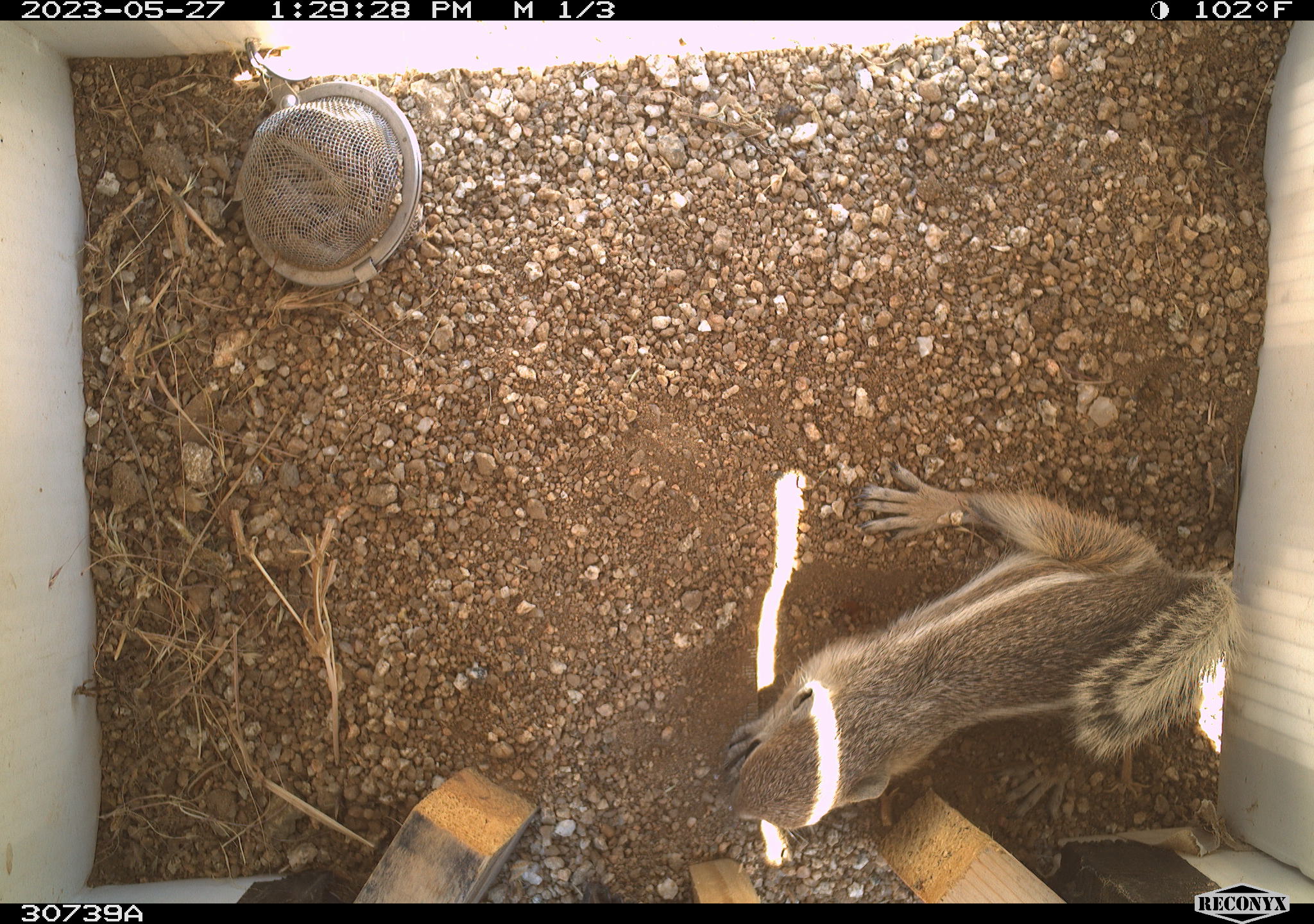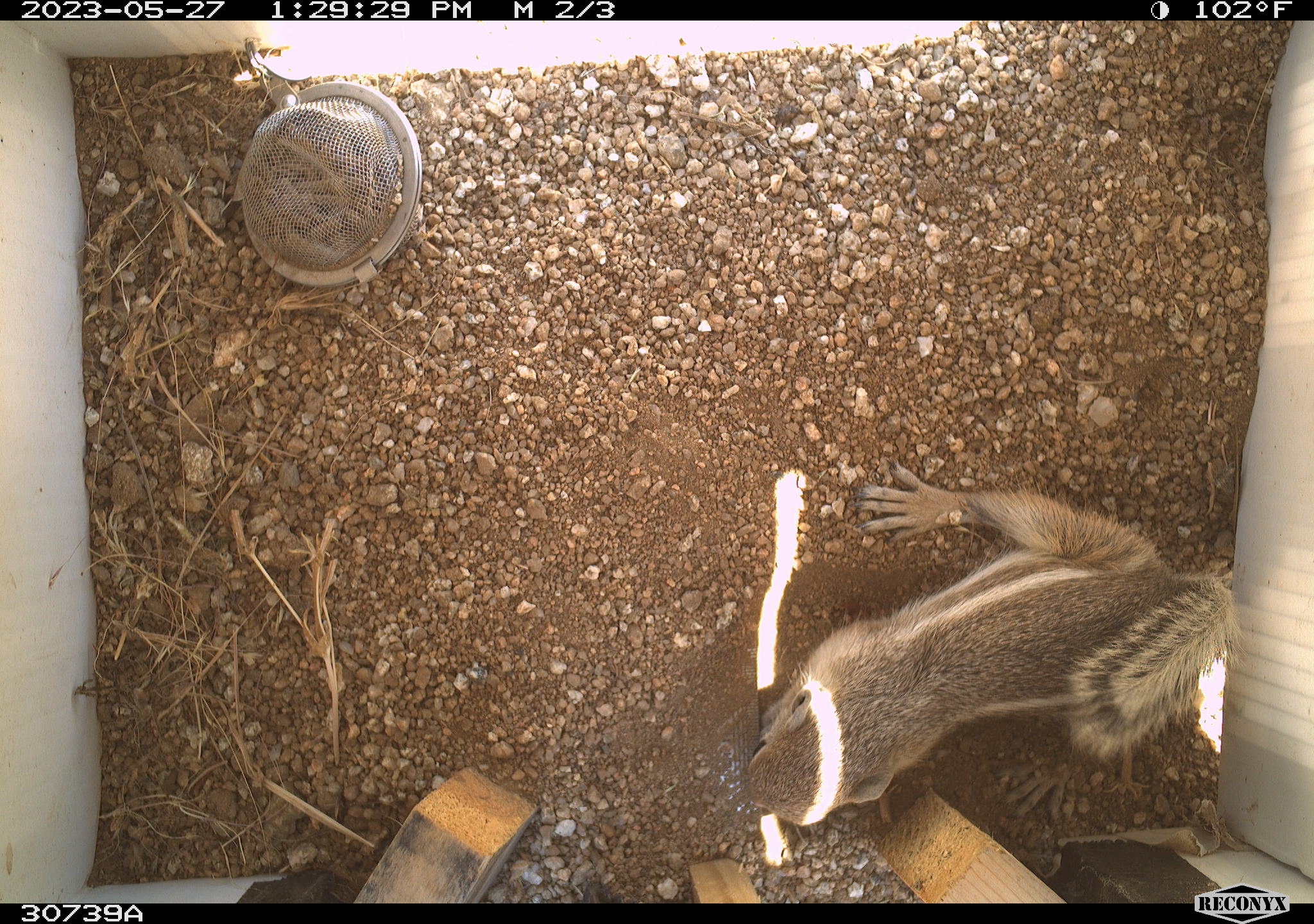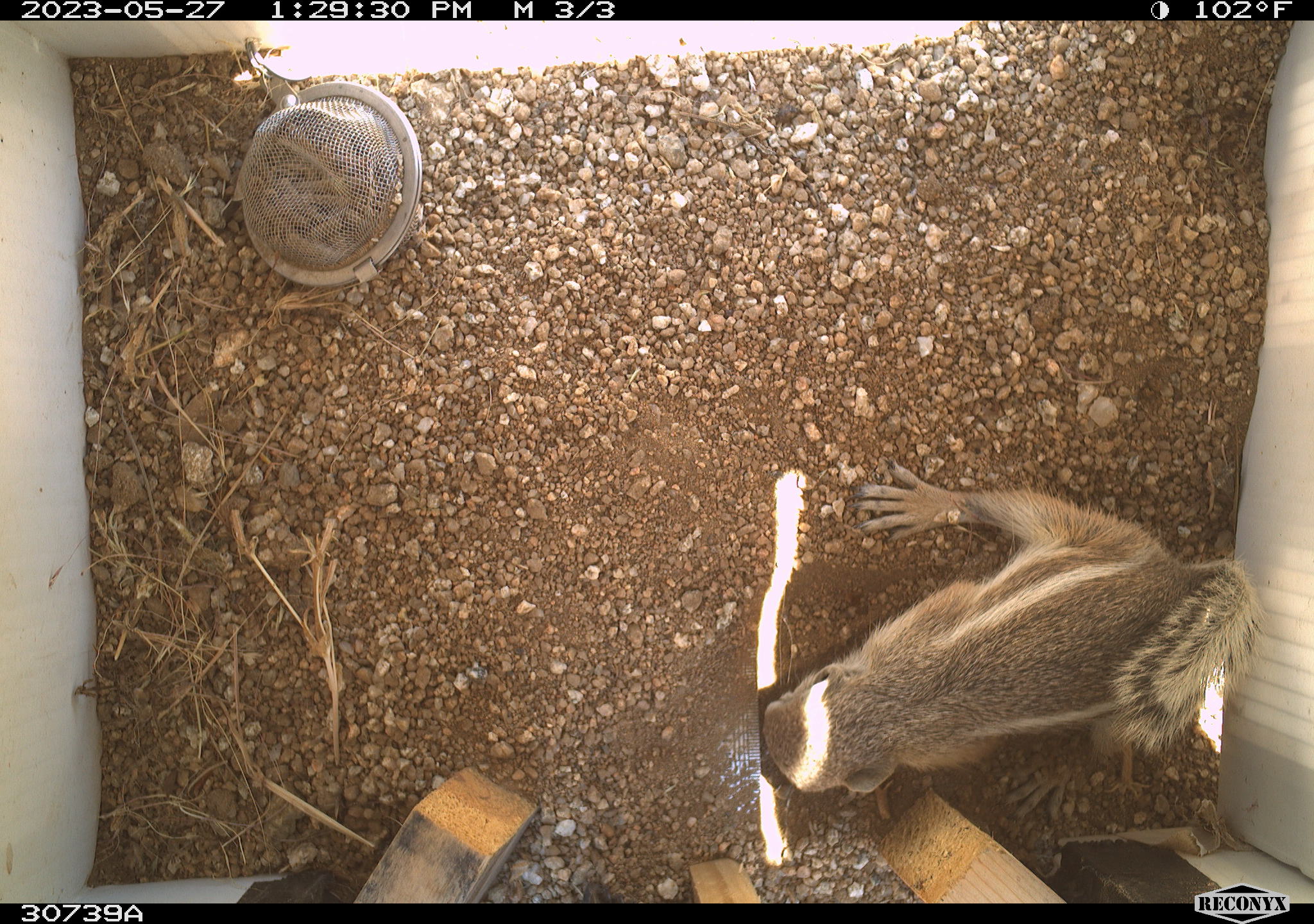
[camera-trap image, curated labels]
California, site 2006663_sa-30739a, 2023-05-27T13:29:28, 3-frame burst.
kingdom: Animalia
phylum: Chordata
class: Mammalia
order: Rodentia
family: Sciuridae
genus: Ammospermophilus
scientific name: Ammospermophilus leucurus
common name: white-tailed antelope squirrel